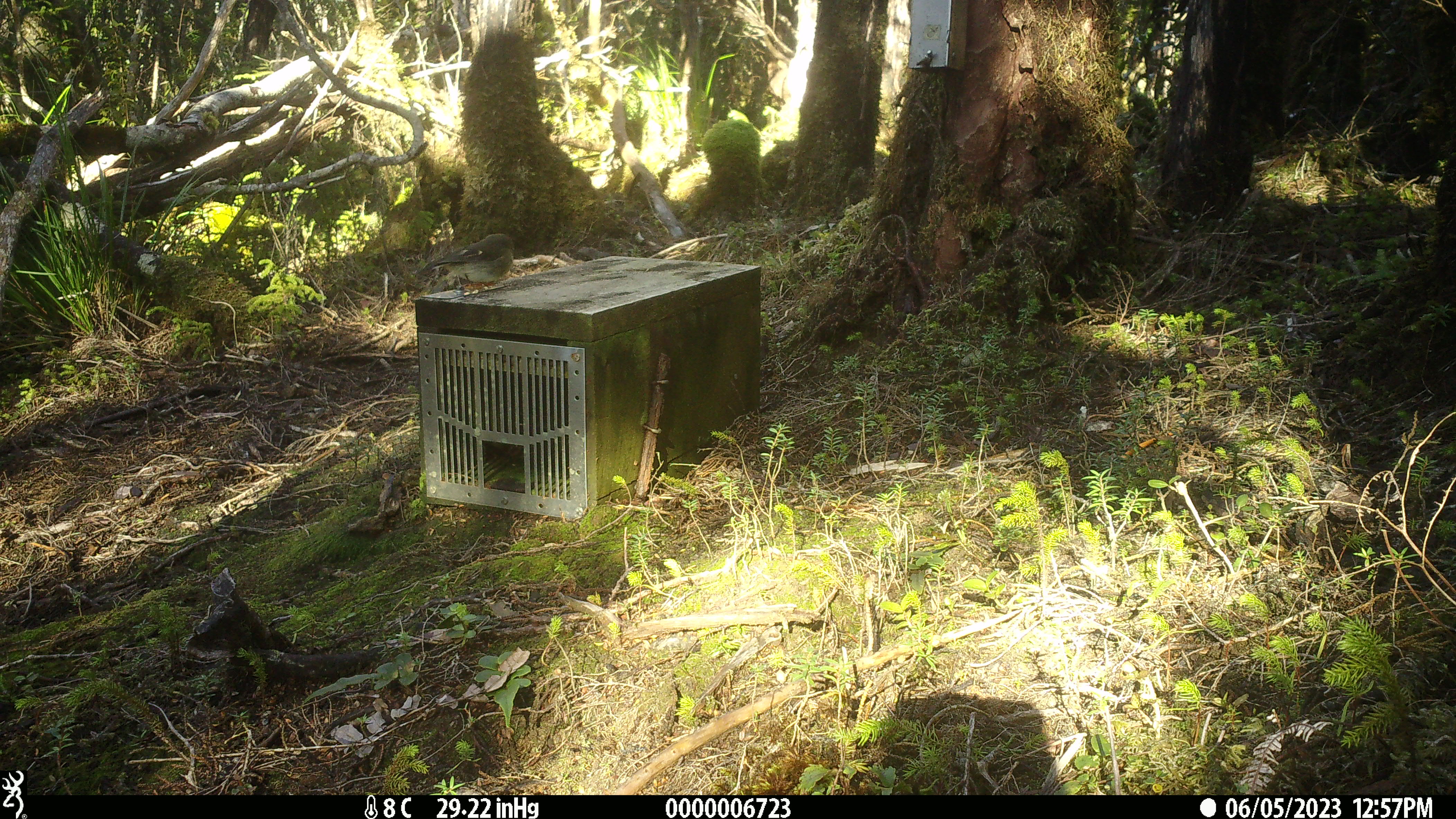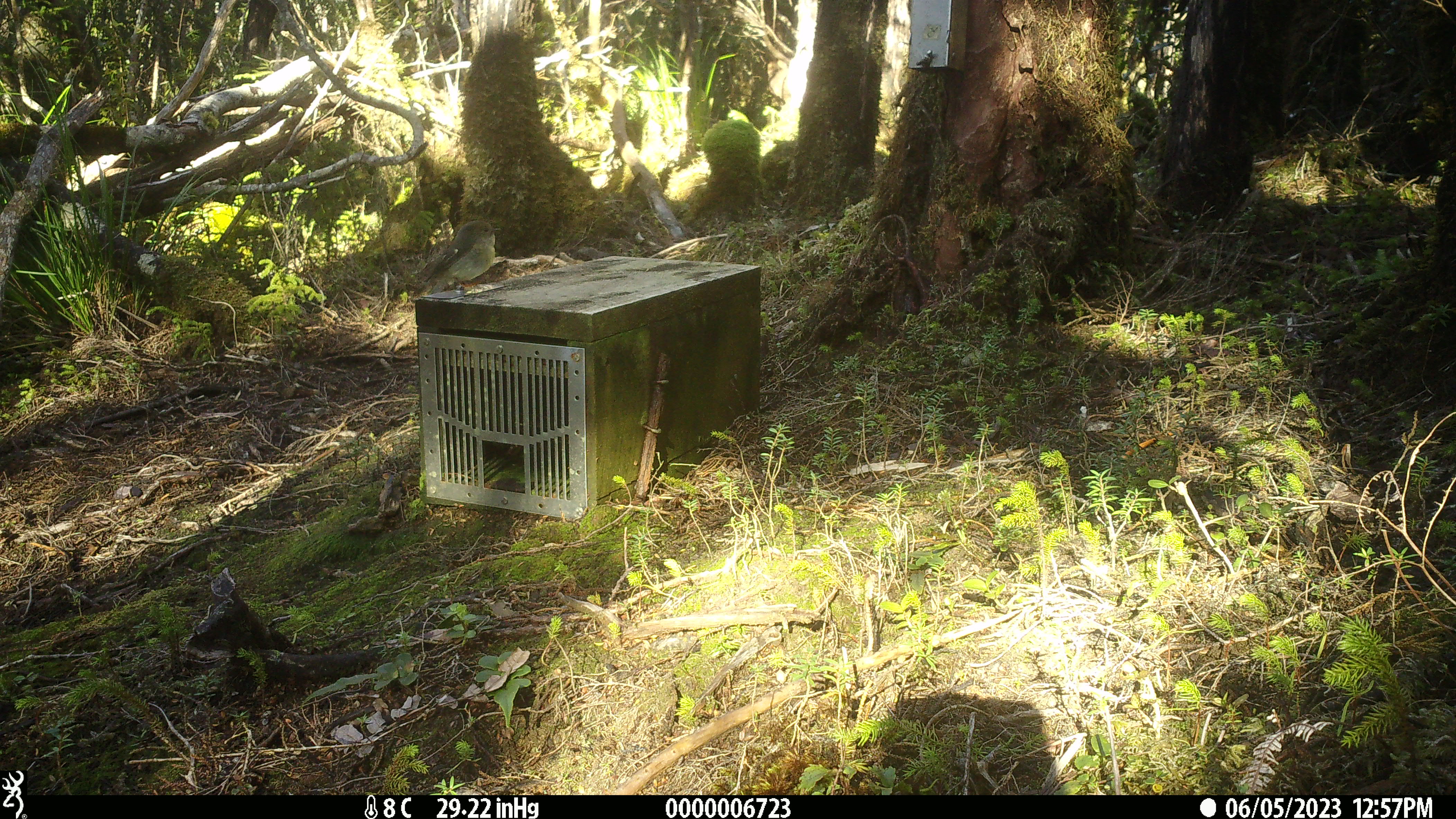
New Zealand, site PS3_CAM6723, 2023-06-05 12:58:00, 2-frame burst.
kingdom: Animalia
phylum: Chordata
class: Aves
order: Passeriformes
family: Petroicidae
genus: Petroica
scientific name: Petroica macrocephala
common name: tomtit